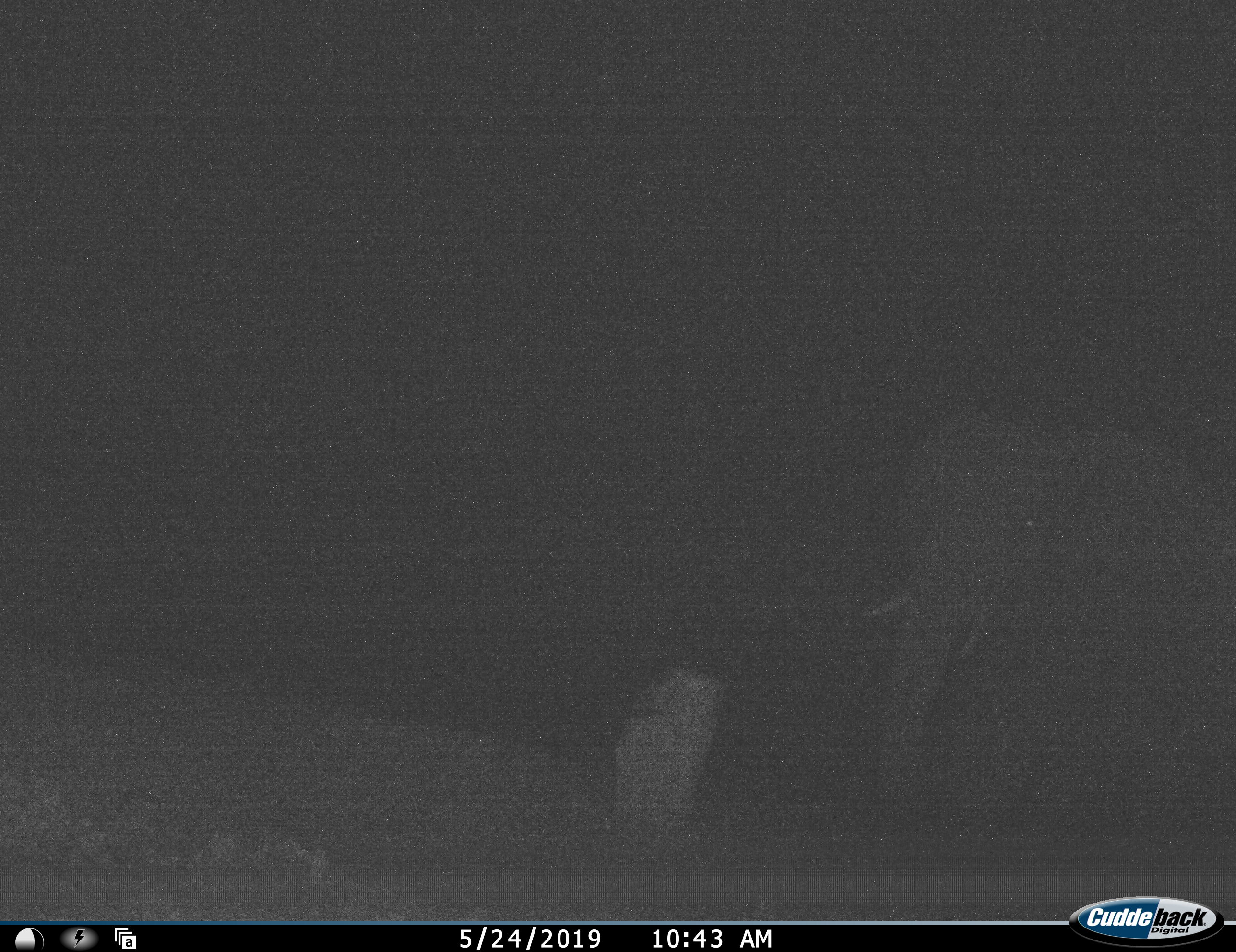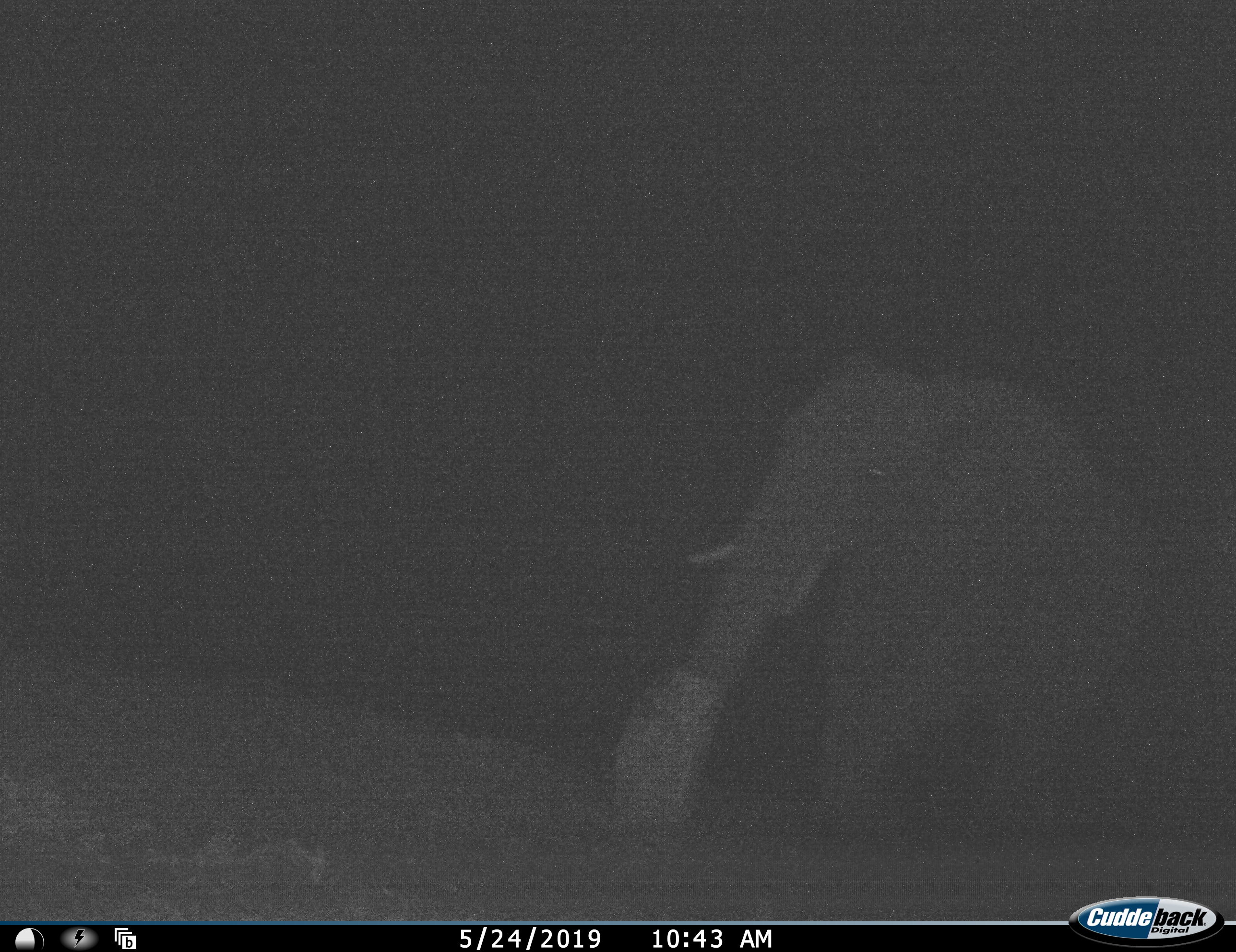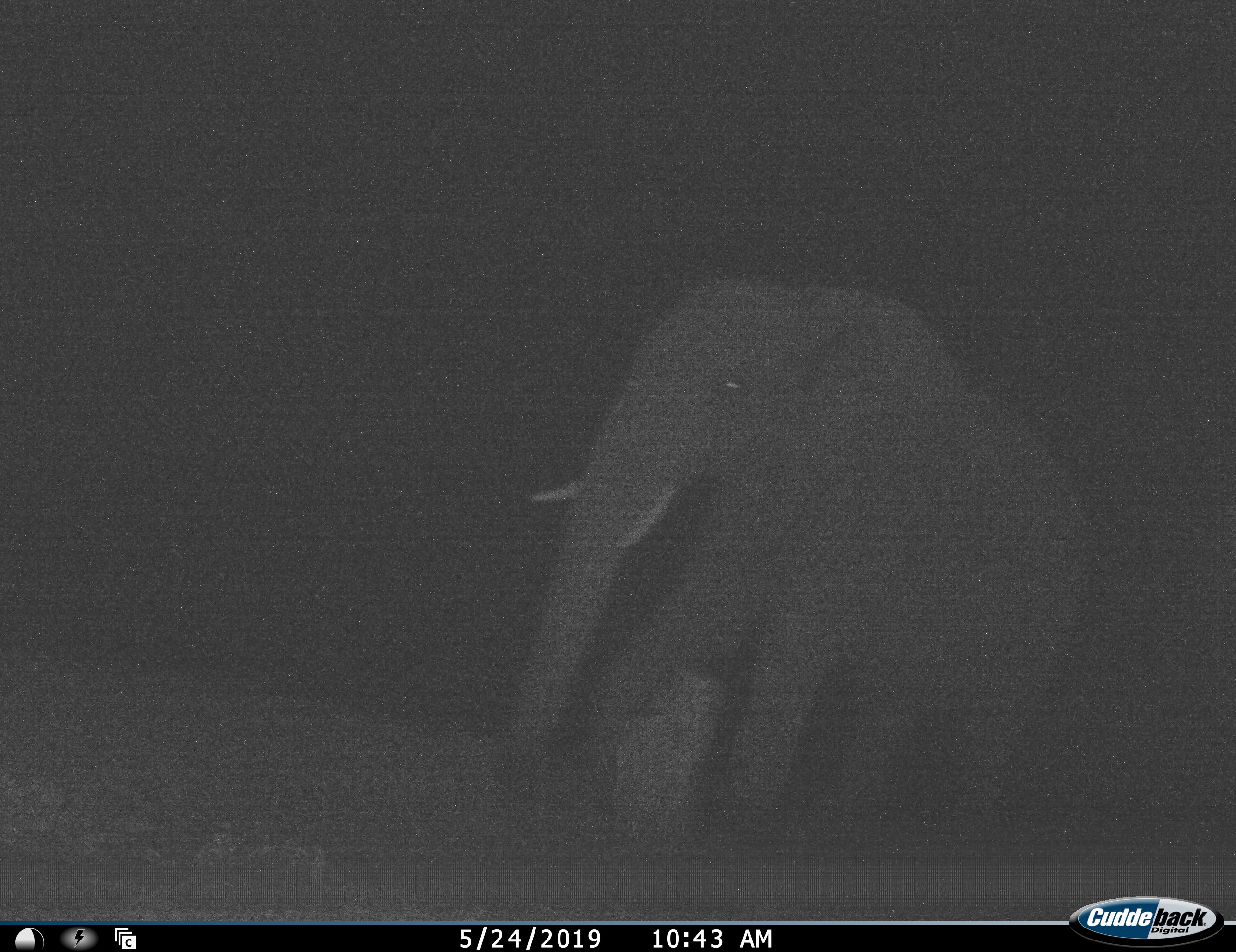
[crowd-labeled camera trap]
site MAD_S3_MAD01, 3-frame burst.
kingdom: Animalia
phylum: Chordata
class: Mammalia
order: Proboscidea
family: Elephantidae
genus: Loxodonta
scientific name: Loxodonta africana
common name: african bush elephant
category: elephant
Elephant (african bush elephant) (Loxodonta africana), count 1. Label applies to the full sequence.